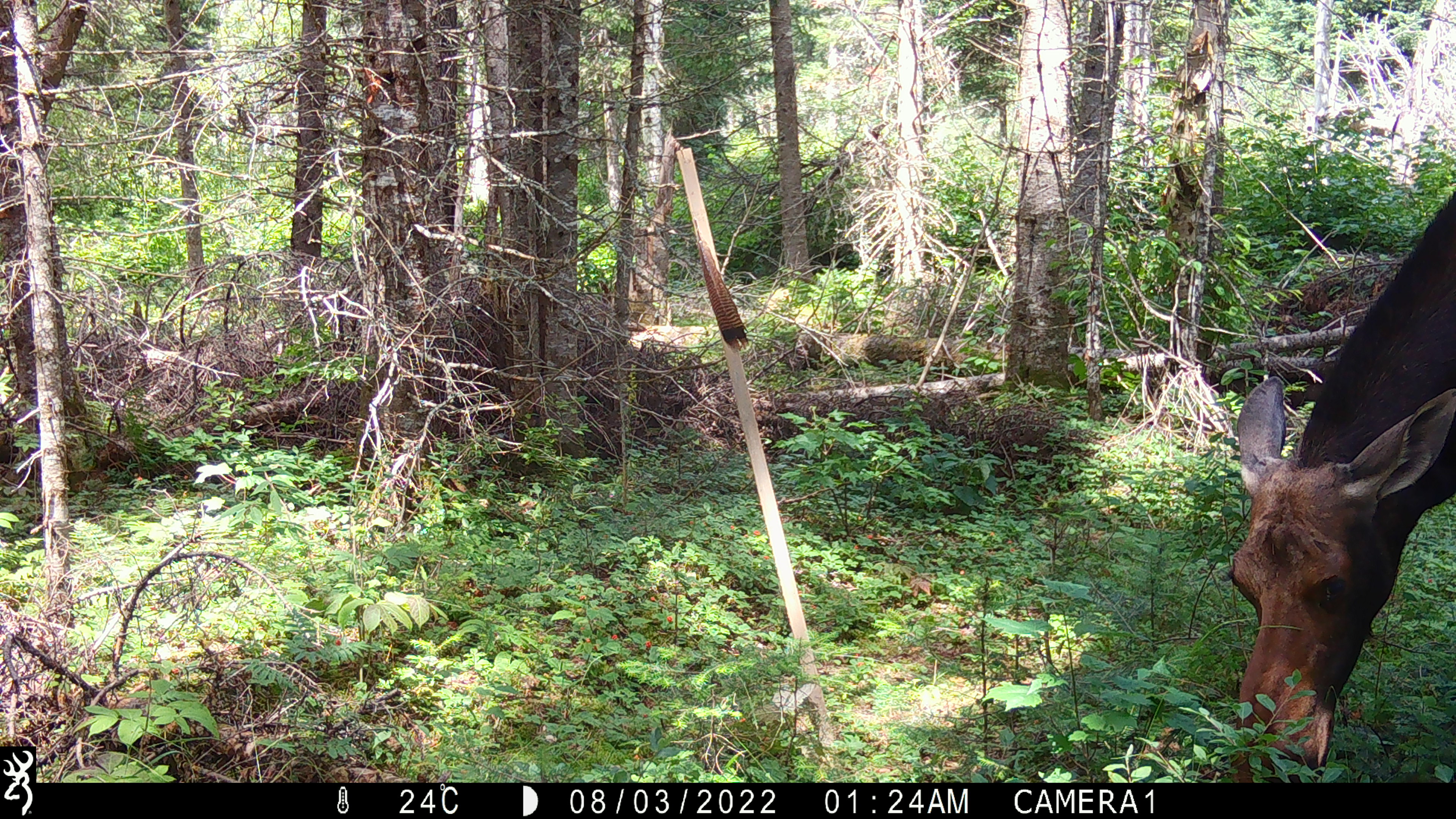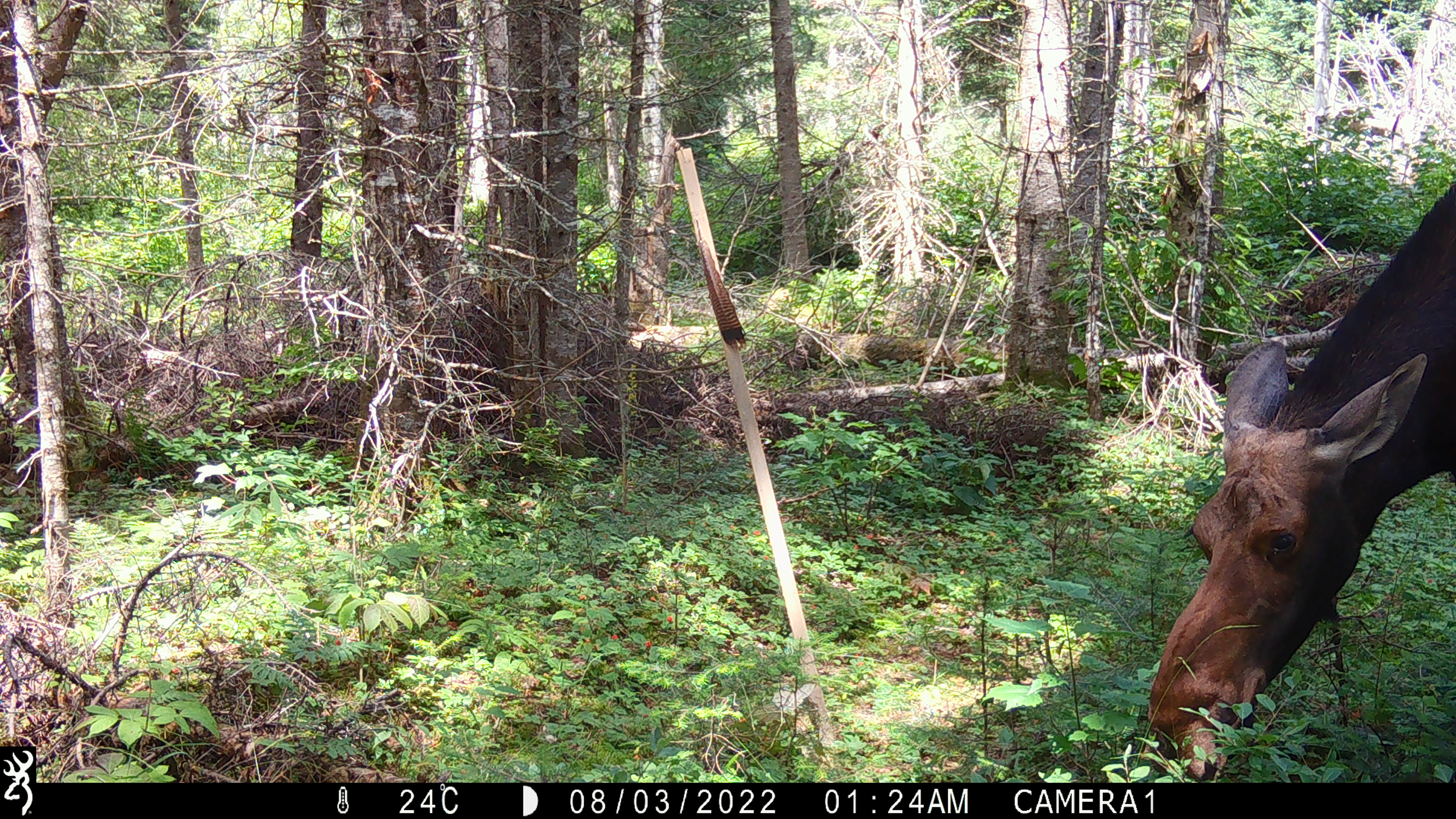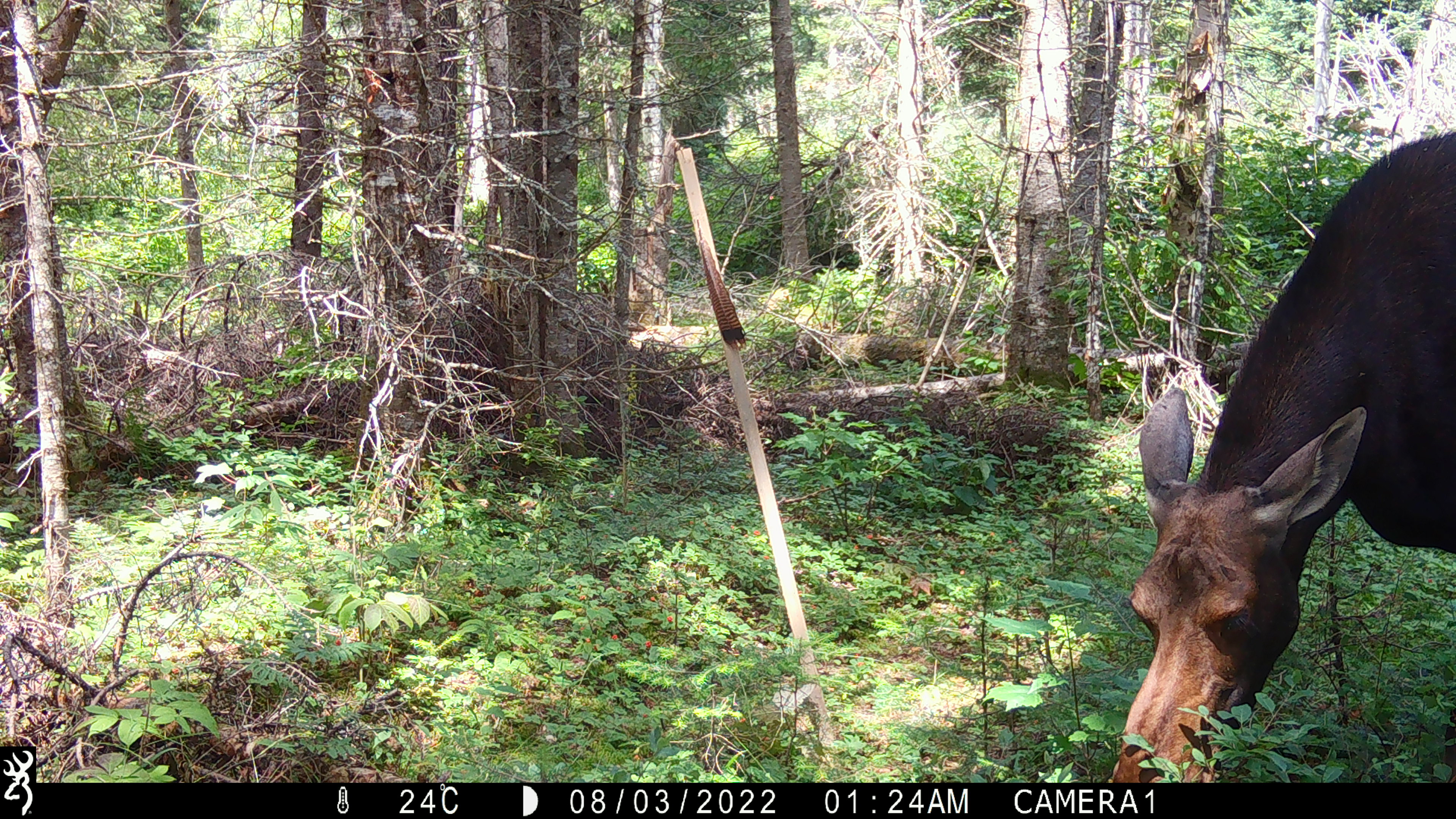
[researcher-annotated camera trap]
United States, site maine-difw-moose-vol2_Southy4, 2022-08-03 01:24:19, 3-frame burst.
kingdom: Animalia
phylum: Chordata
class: Mammalia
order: Artiodactyla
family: Cervidae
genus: Alces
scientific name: Alces alces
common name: moose